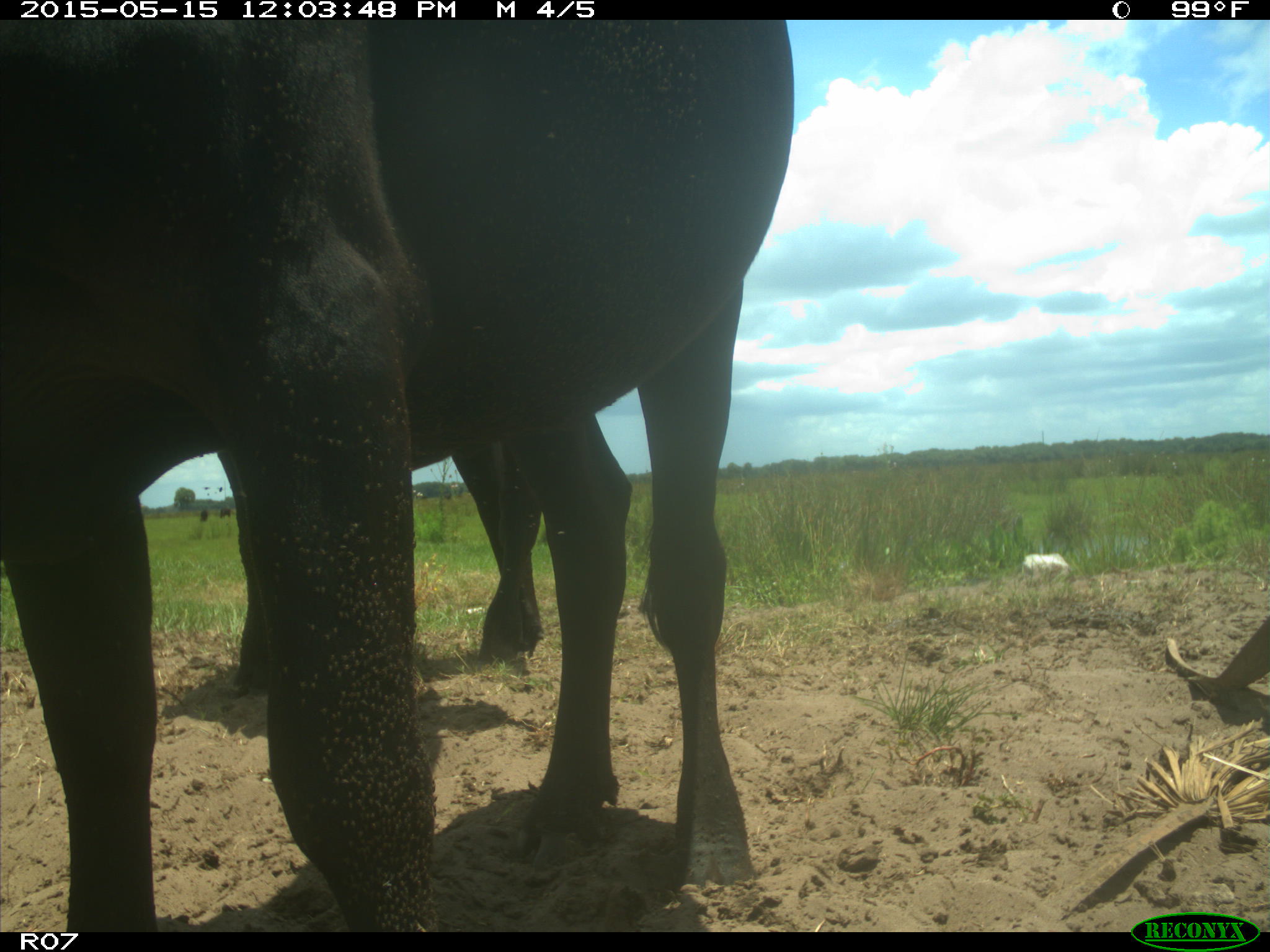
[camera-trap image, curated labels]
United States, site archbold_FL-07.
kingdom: Animalia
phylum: Chordata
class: Mammalia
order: Artiodactyla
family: Bovidae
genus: Bos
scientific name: Bos taurus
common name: domestic cow